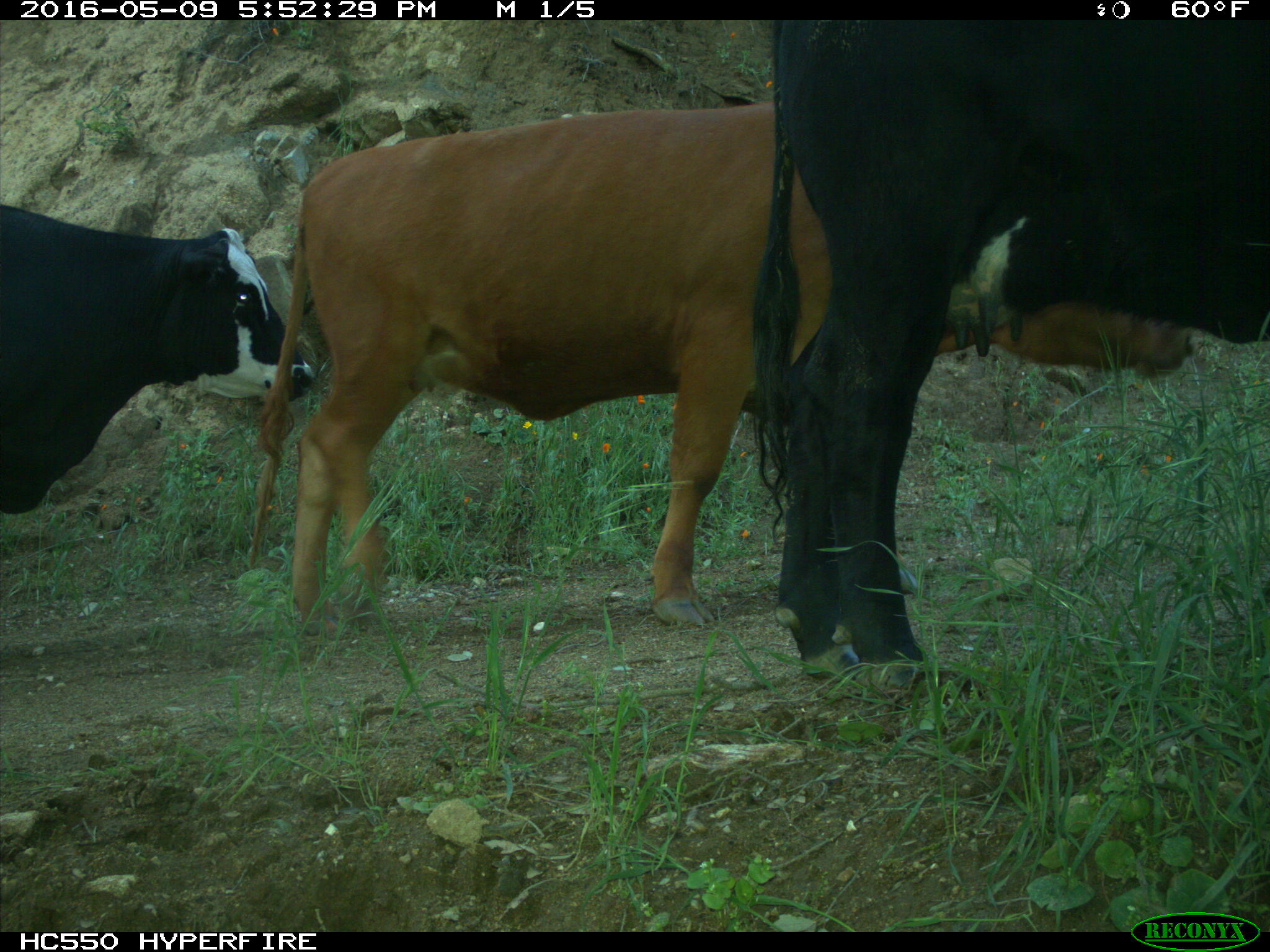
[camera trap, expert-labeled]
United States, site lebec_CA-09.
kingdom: Animalia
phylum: Chordata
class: Mammalia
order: Artiodactyla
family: Bovidae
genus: Bos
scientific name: Bos taurus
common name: domestic cow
Bos taurus (domestic cow).